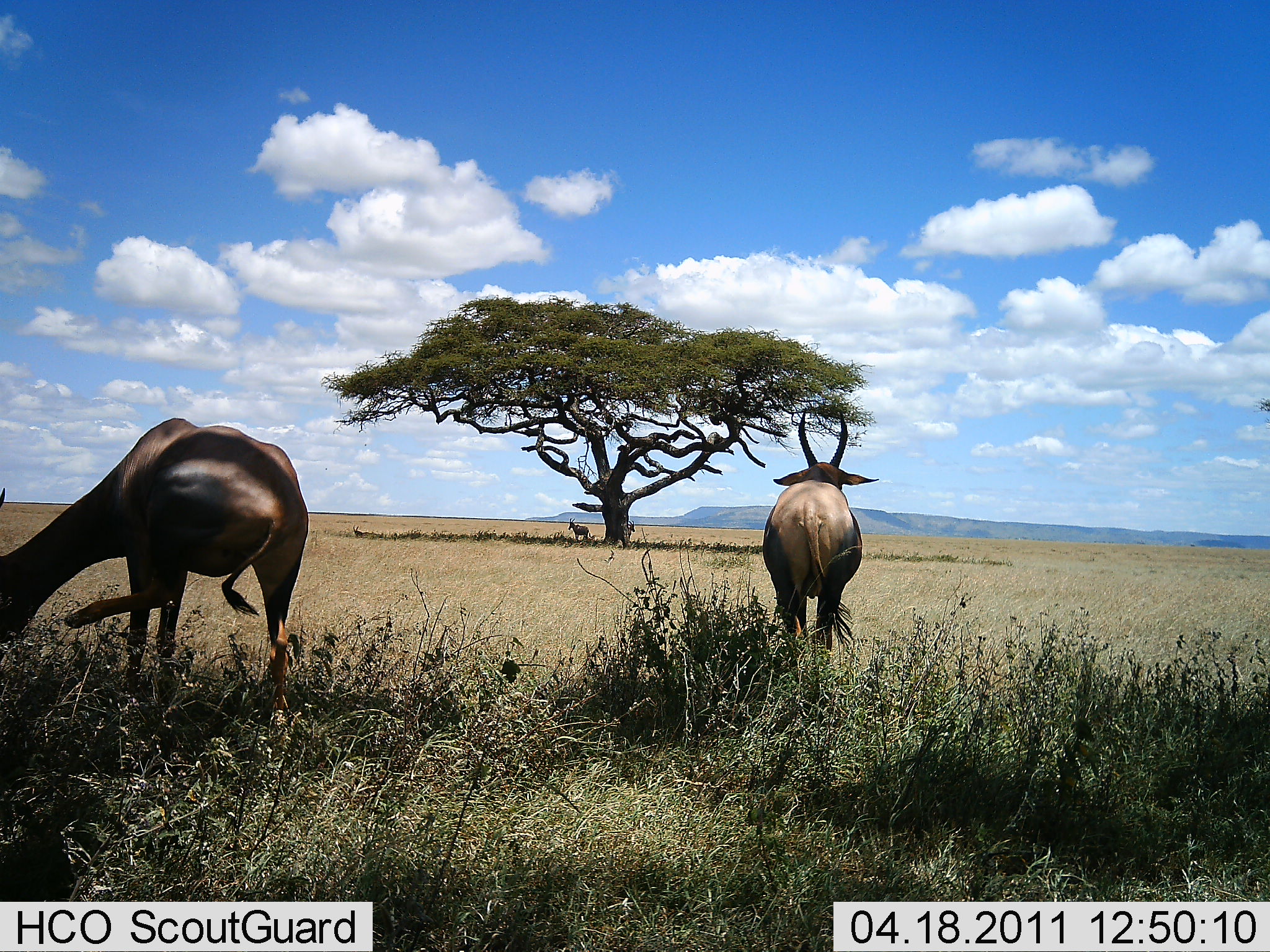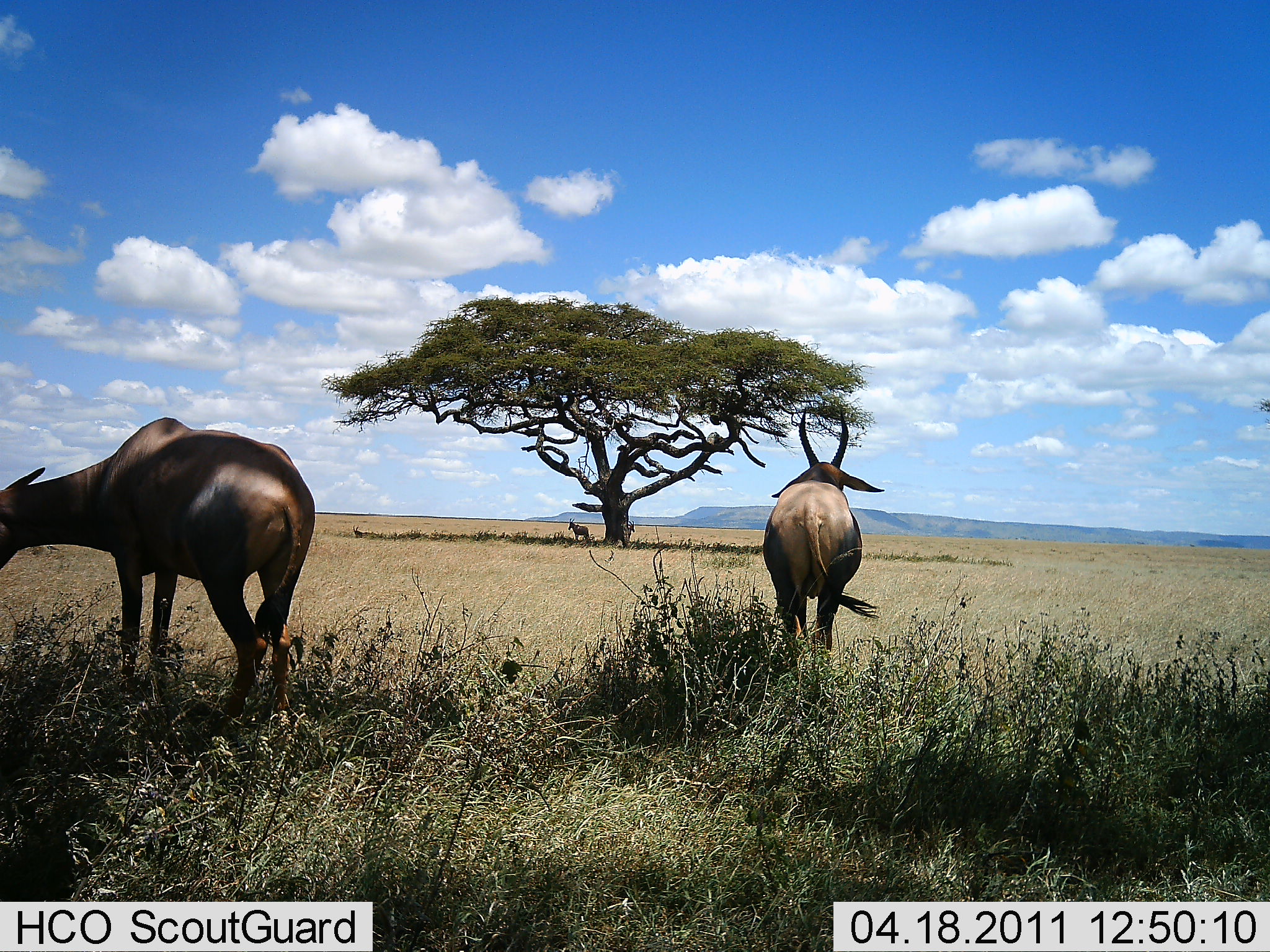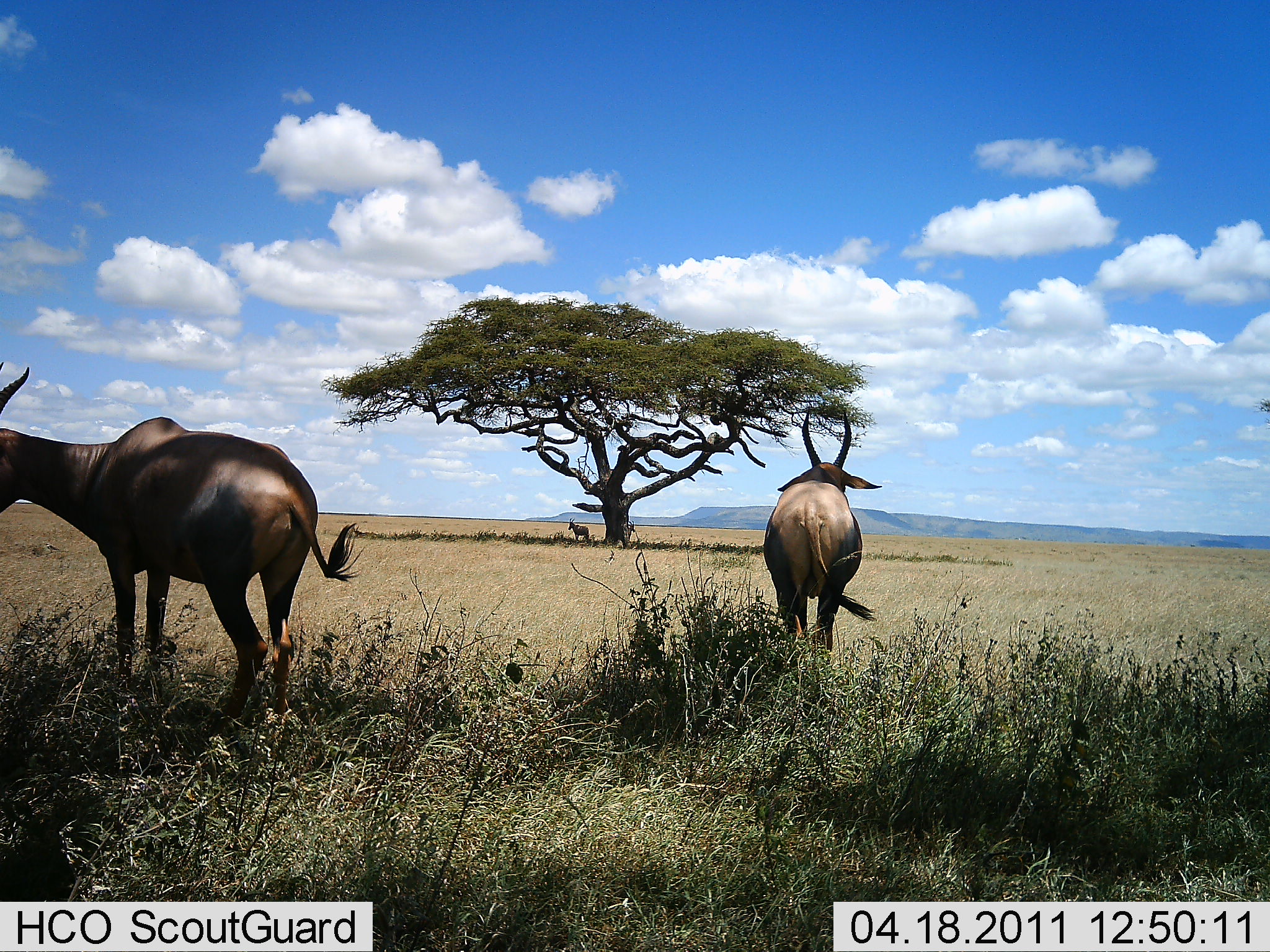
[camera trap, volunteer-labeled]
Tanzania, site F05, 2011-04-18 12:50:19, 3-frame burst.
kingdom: Animalia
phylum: Chordata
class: Mammalia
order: Artiodactyla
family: Bovidae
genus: Damaliscus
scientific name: Damaliscus lunatus jimela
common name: topi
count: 3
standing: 100%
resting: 27%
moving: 0%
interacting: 0%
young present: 0%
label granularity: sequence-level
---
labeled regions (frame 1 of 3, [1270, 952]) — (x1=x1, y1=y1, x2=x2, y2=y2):
animal: (x1=0, y1=415, x2=305, y2=734); (x1=762, y1=405, x2=880, y2=679)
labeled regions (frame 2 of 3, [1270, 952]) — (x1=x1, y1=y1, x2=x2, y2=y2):
animal: (x1=0, y1=417, x2=315, y2=738); (x1=762, y1=406, x2=886, y2=680)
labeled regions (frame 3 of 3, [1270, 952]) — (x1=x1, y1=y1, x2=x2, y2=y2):
animal: (x1=0, y1=359, x2=368, y2=742); (x1=761, y1=405, x2=884, y2=664)